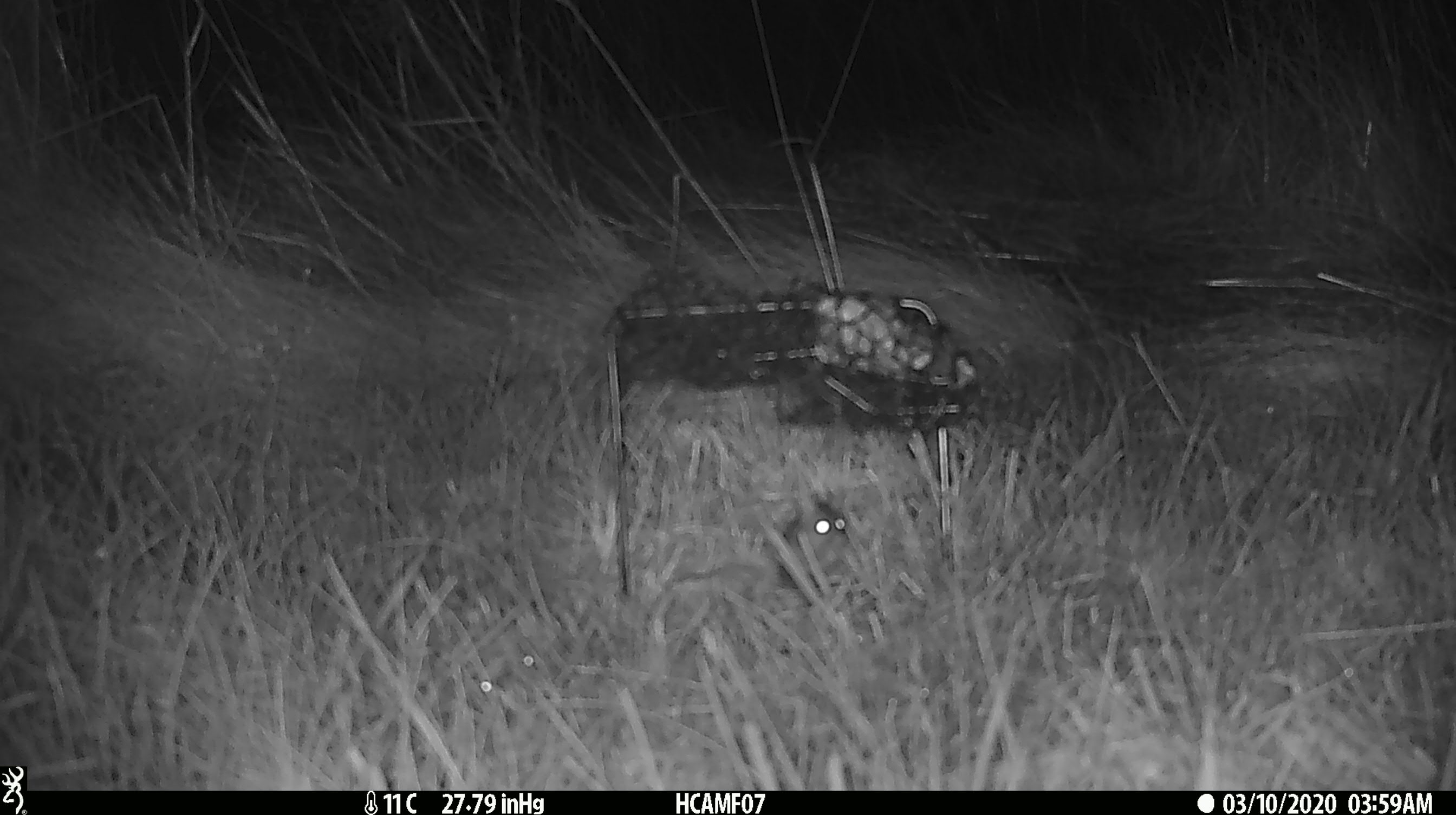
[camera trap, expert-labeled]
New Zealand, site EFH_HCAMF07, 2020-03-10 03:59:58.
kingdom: Animalia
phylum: Chordata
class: Mammalia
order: Rodentia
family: Muridae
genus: Mus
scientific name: Mus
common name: mouse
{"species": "mouse (Mus)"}